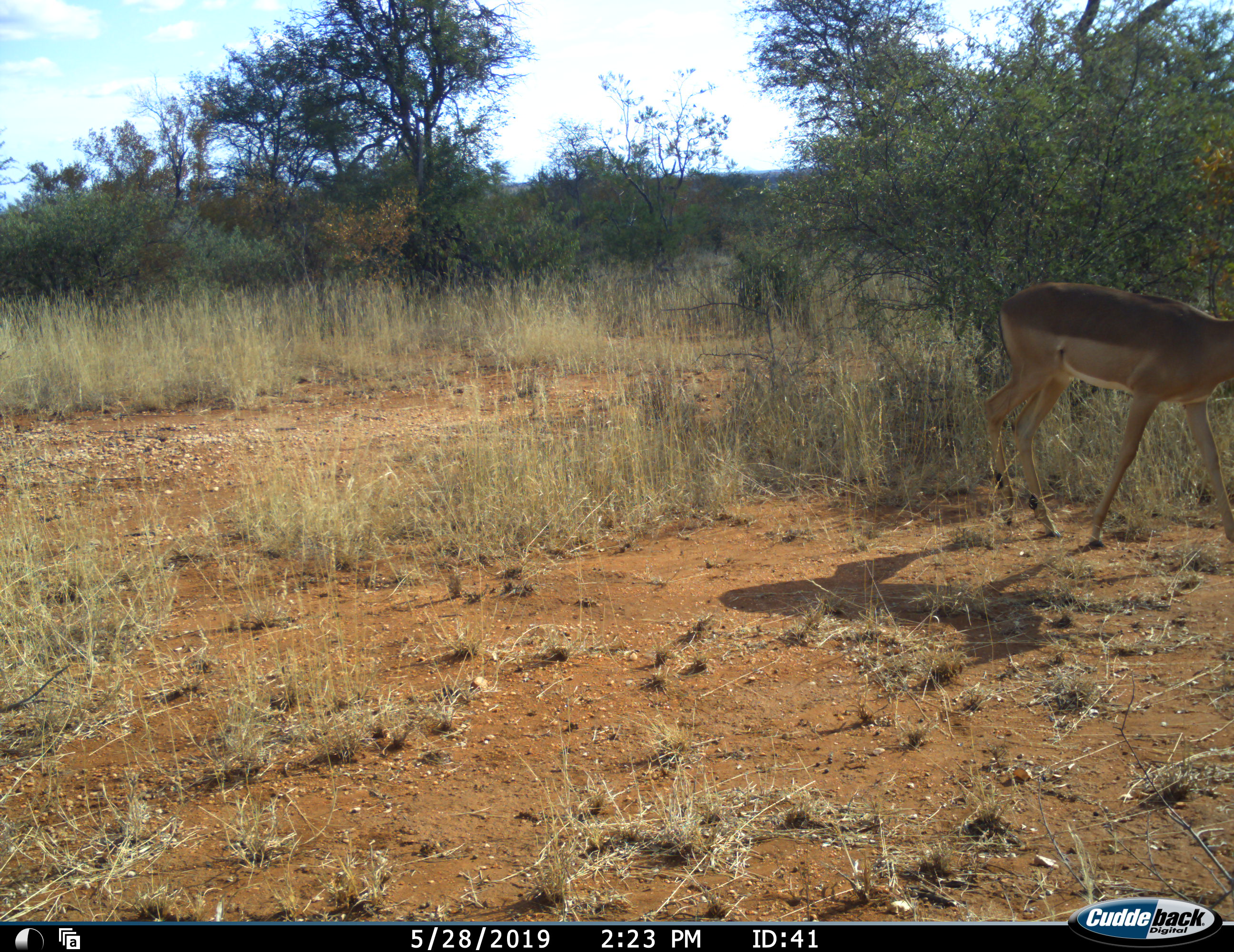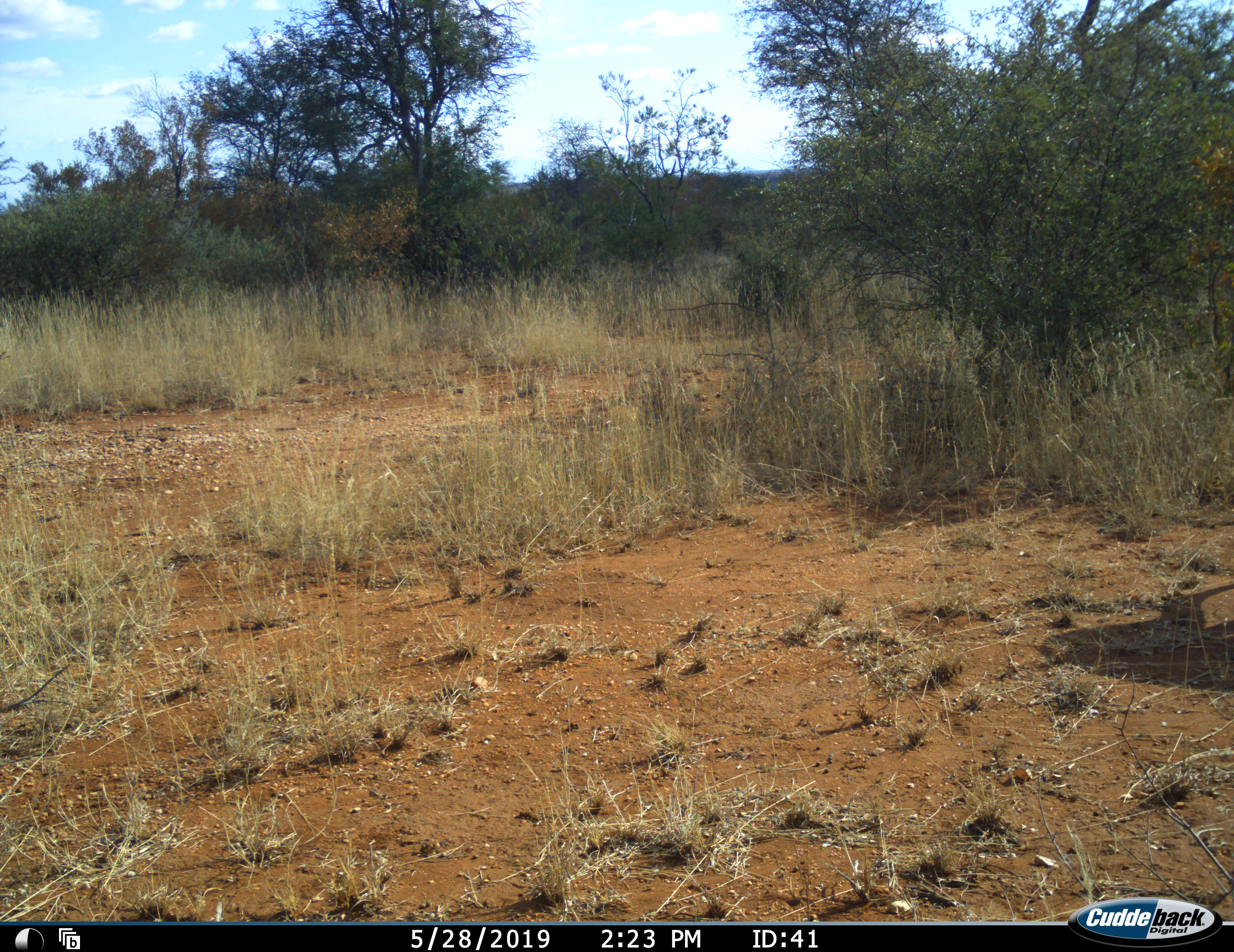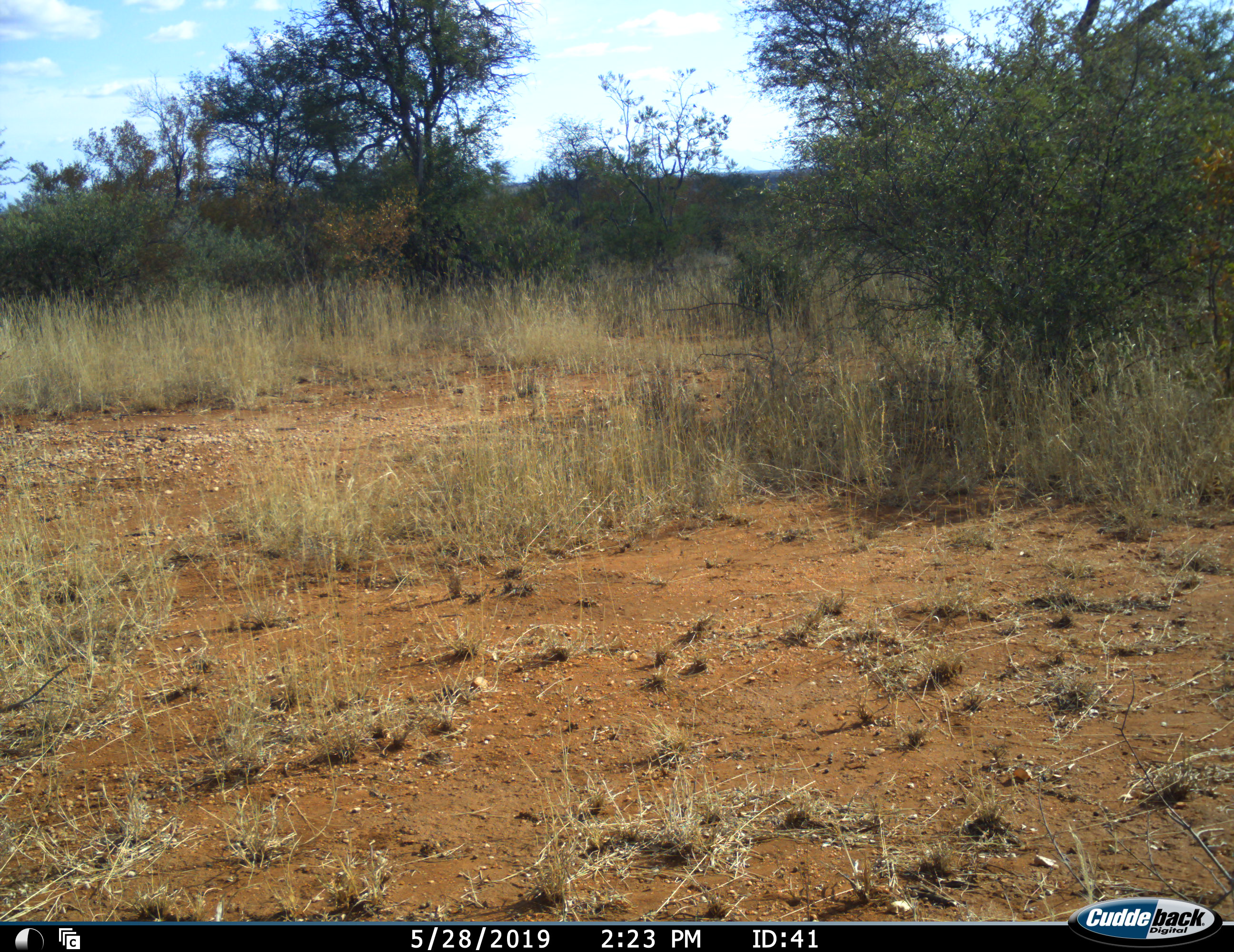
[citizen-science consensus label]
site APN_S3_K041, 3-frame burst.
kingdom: Animalia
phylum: Chordata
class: Mammalia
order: Artiodactyla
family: Bovidae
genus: Aepyceros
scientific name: Aepyceros melampus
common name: impala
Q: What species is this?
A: Impala (Aepyceros melampus).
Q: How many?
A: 1.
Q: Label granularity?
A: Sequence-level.